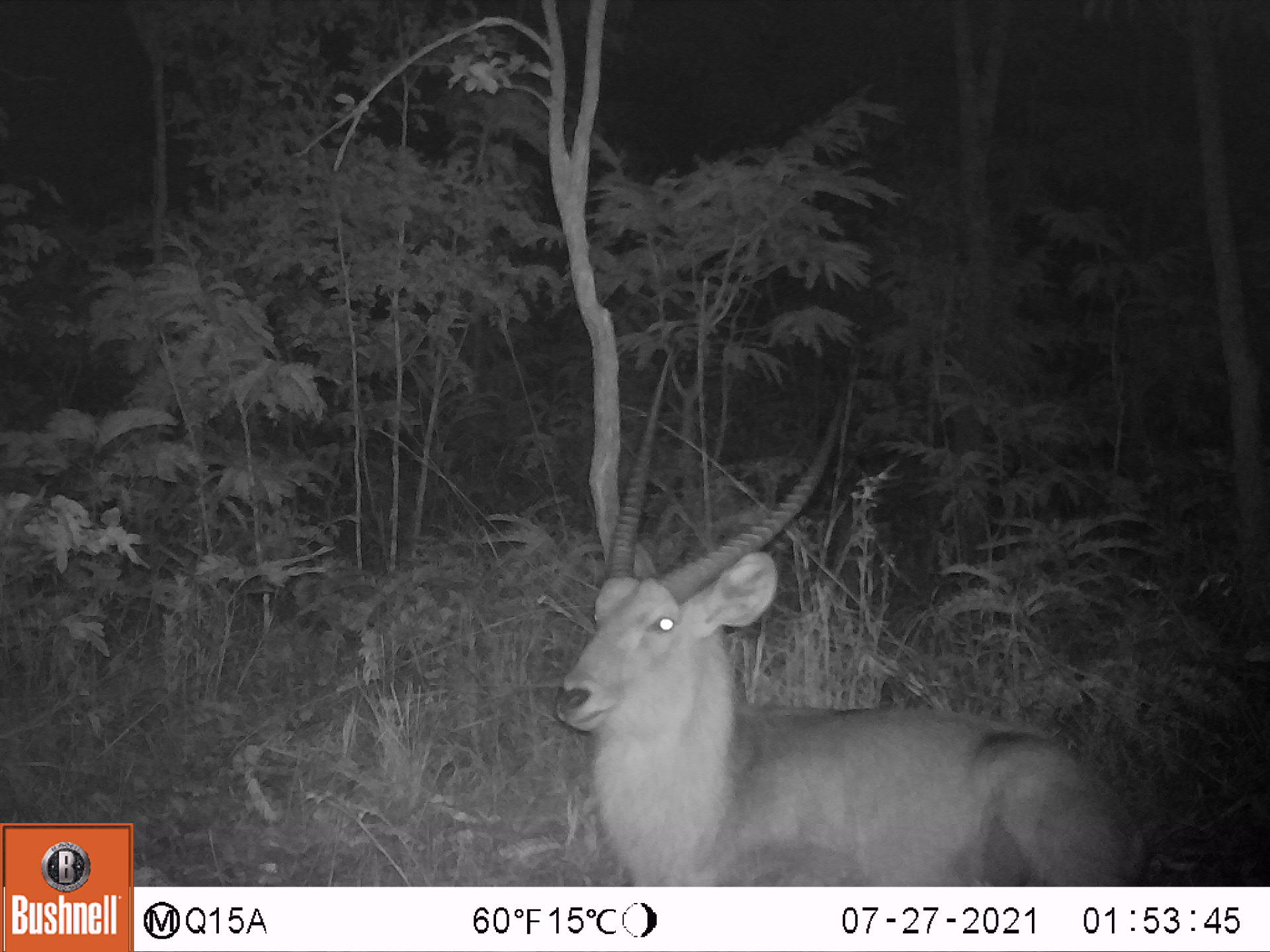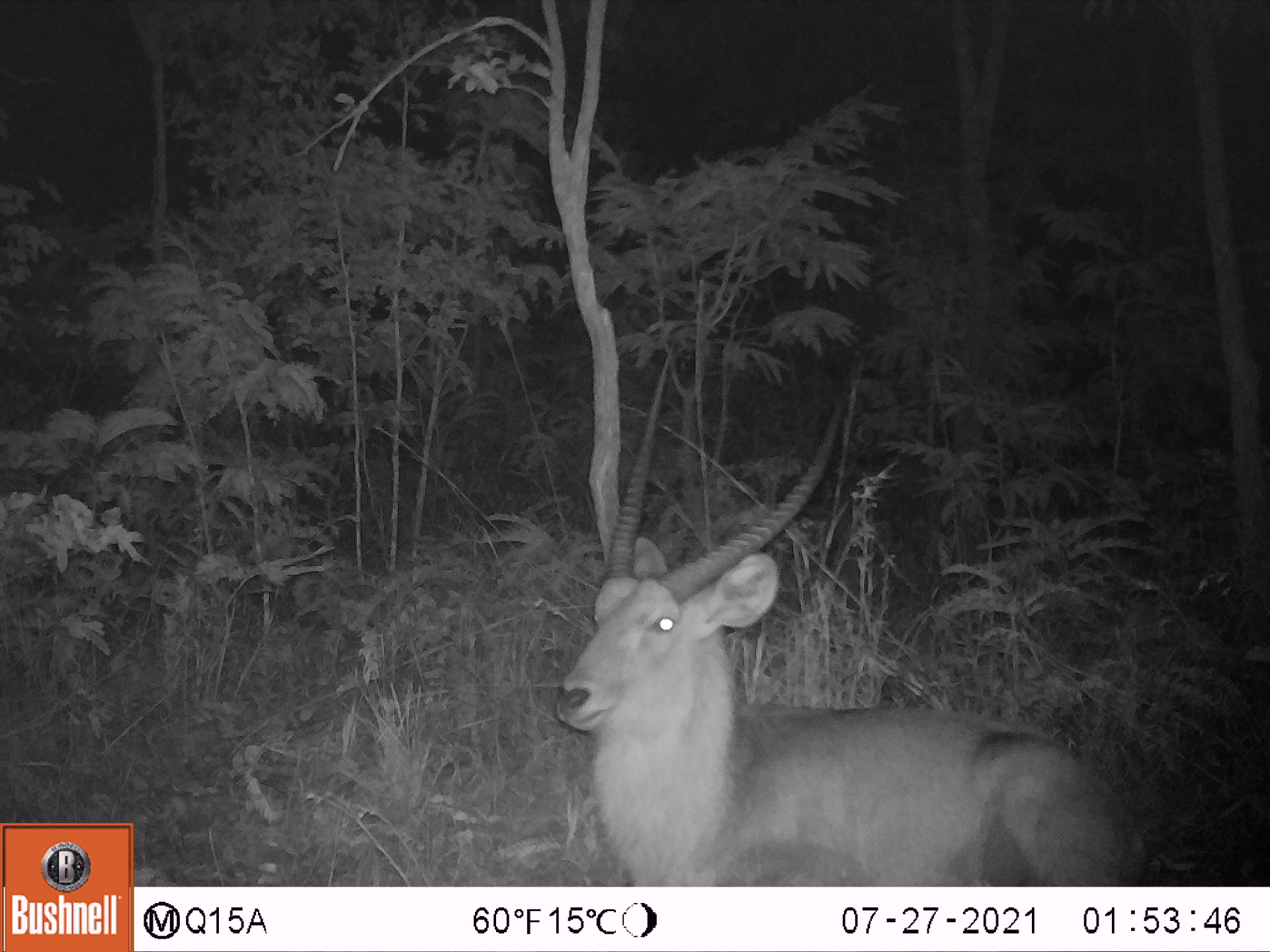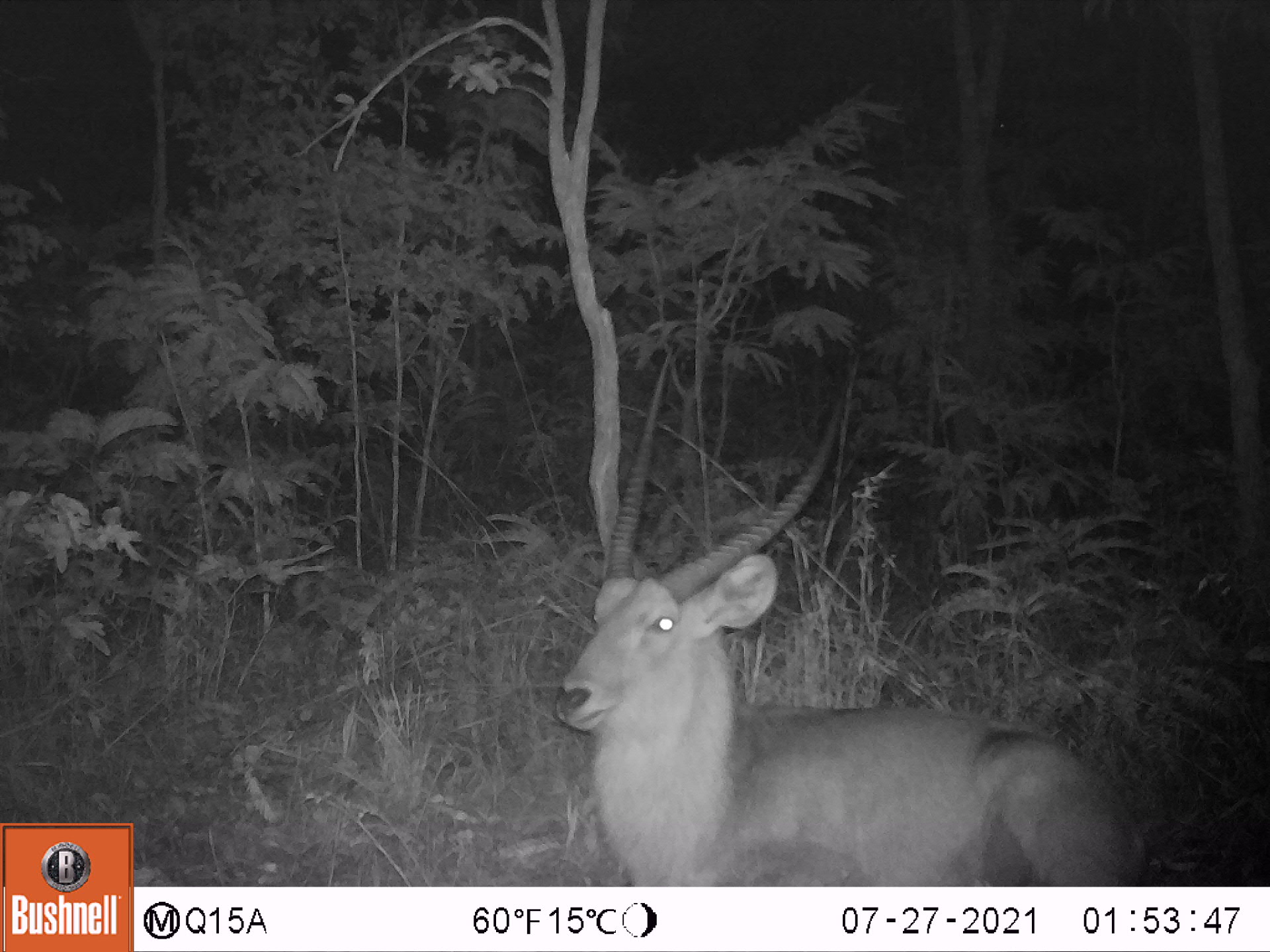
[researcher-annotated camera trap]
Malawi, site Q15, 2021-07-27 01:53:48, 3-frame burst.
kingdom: Animalia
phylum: Chordata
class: Mammalia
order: Artiodactyla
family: Bovidae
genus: Kobus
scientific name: Kobus ellipsiprymnus ellipsiprymnus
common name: common waterbuck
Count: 1.